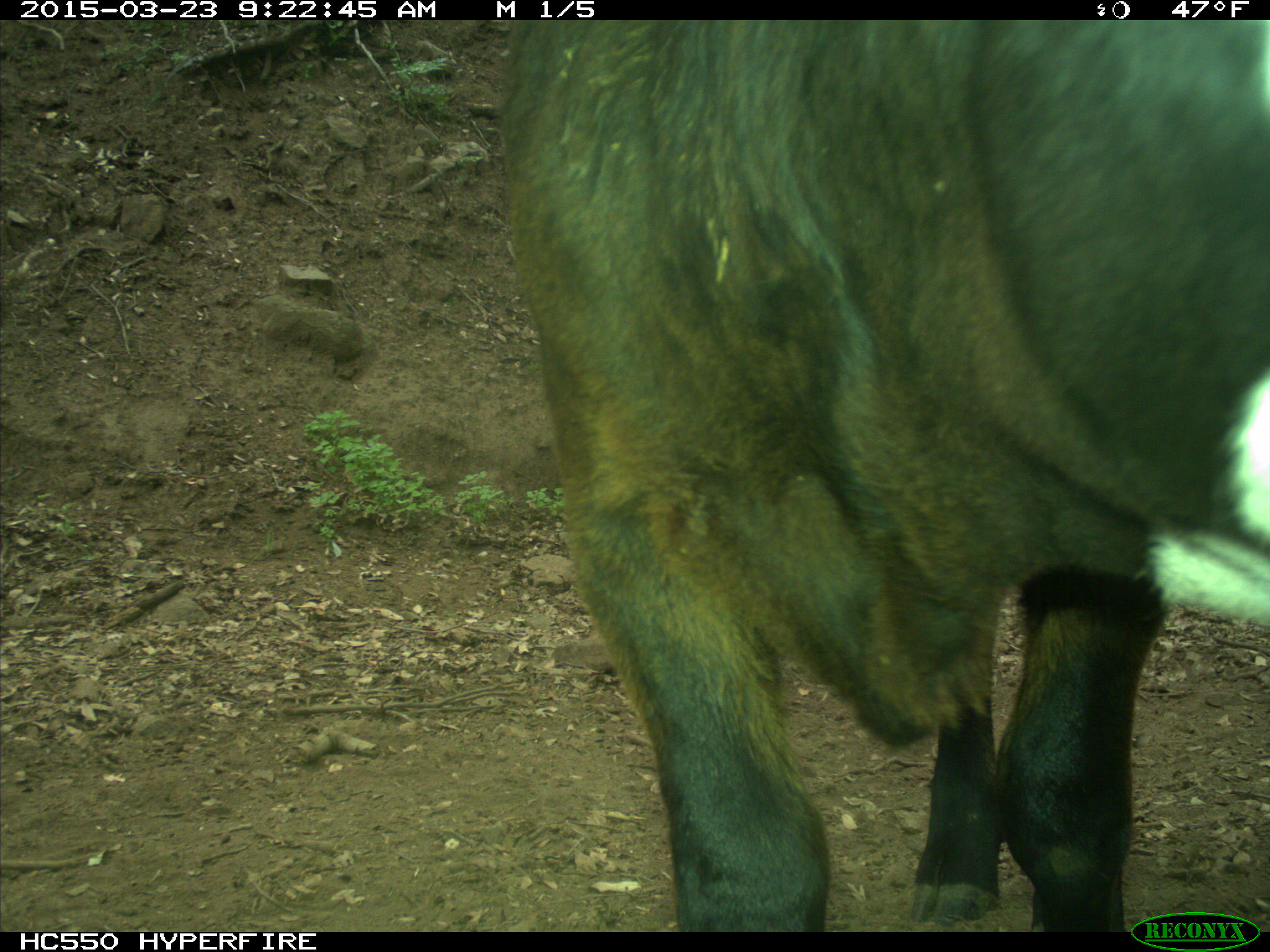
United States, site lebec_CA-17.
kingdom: Animalia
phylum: Chordata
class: Mammalia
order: Artiodactyla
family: Bovidae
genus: Bos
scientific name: Bos taurus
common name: domestic cow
Bos taurus (domestic cow).